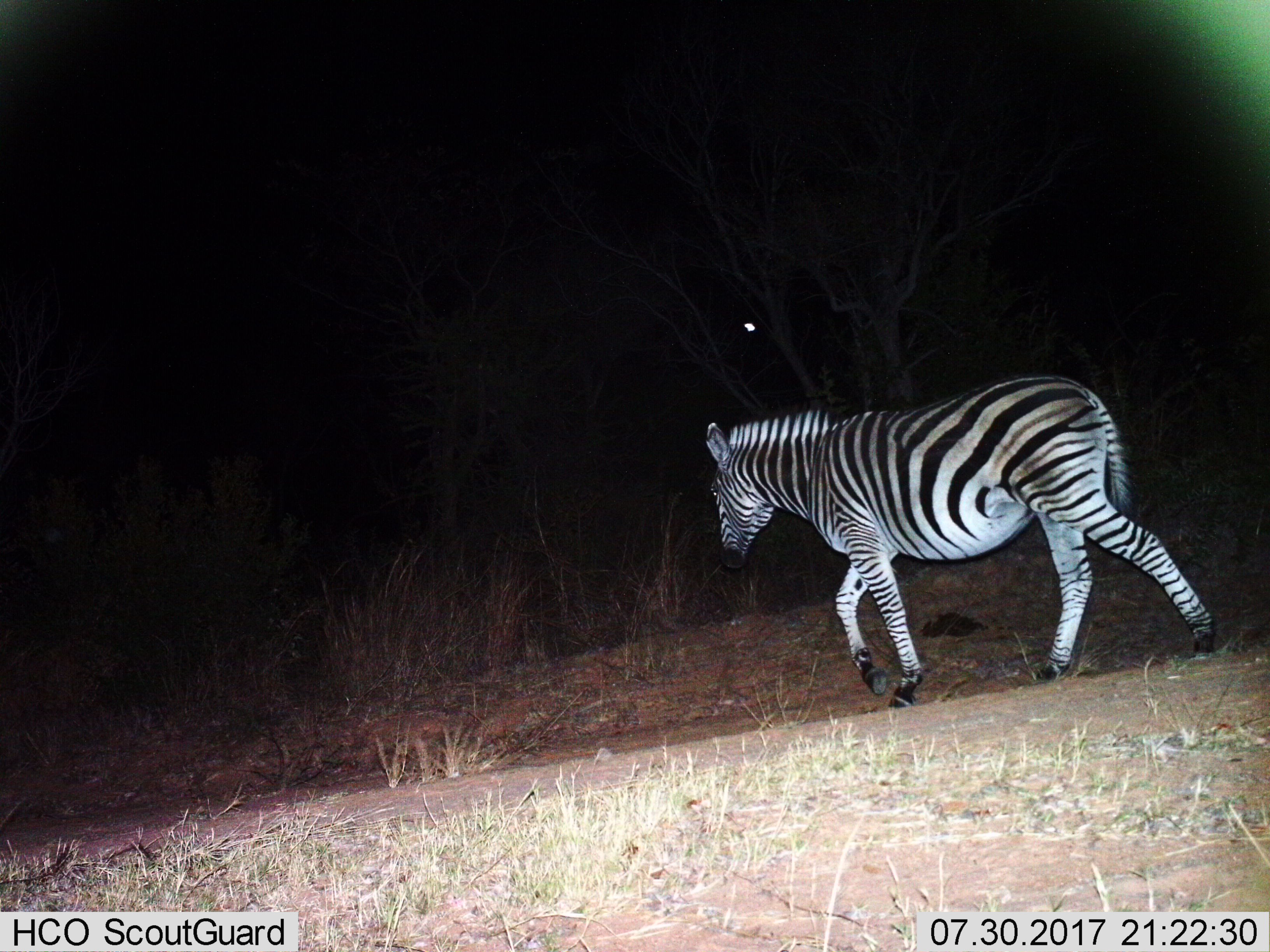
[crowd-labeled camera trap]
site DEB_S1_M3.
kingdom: Animalia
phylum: Chordata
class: Mammalia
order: Perissodactyla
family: Equidae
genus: Equus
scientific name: Equus quagga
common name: plains zebra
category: zebraplains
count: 1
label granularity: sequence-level